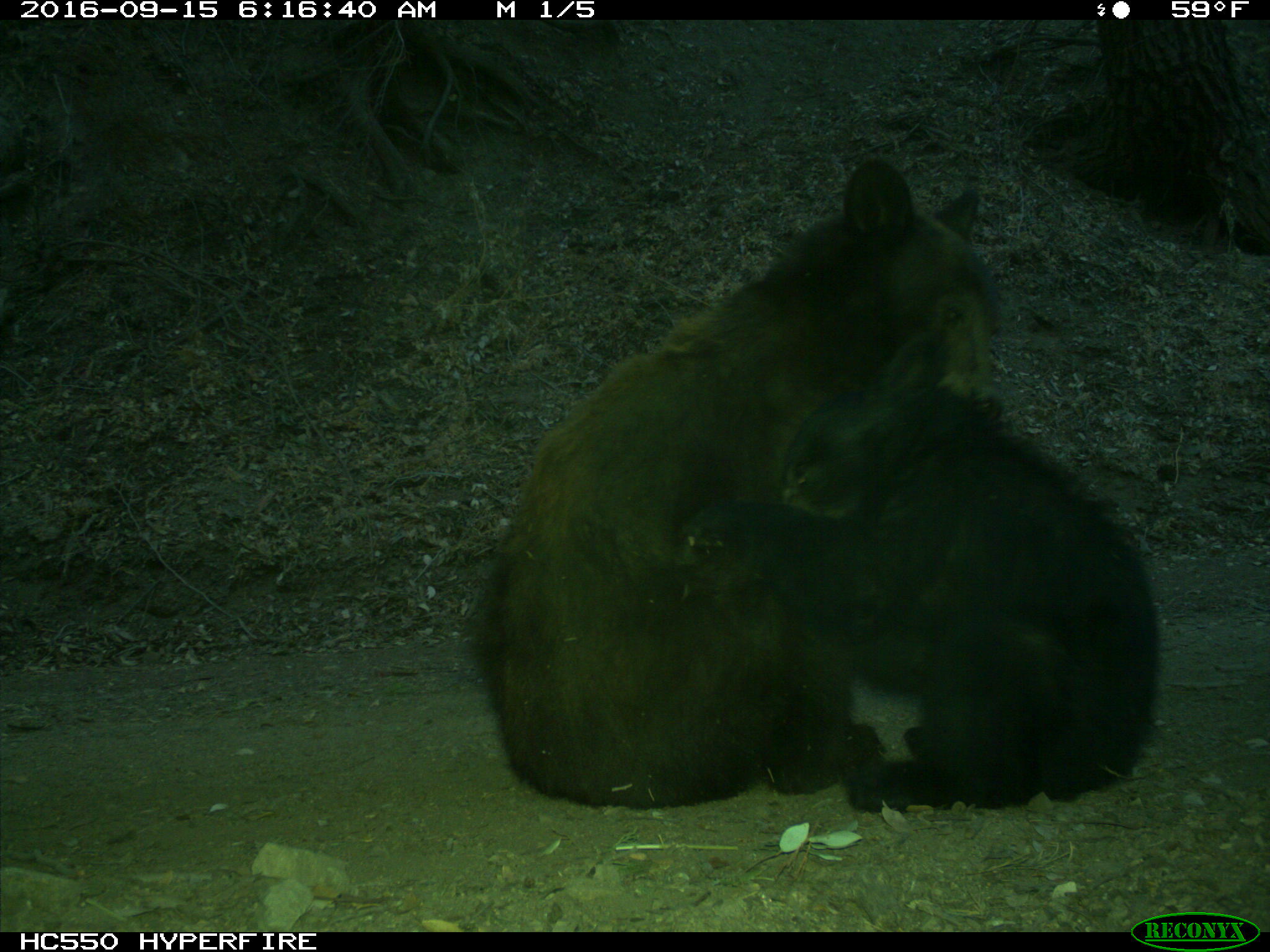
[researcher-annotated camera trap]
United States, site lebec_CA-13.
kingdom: Animalia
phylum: Chordata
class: Mammalia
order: Carnivora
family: Ursidae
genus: Ursus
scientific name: Ursus americanus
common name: american black bear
Ursus americanus (american black bear).